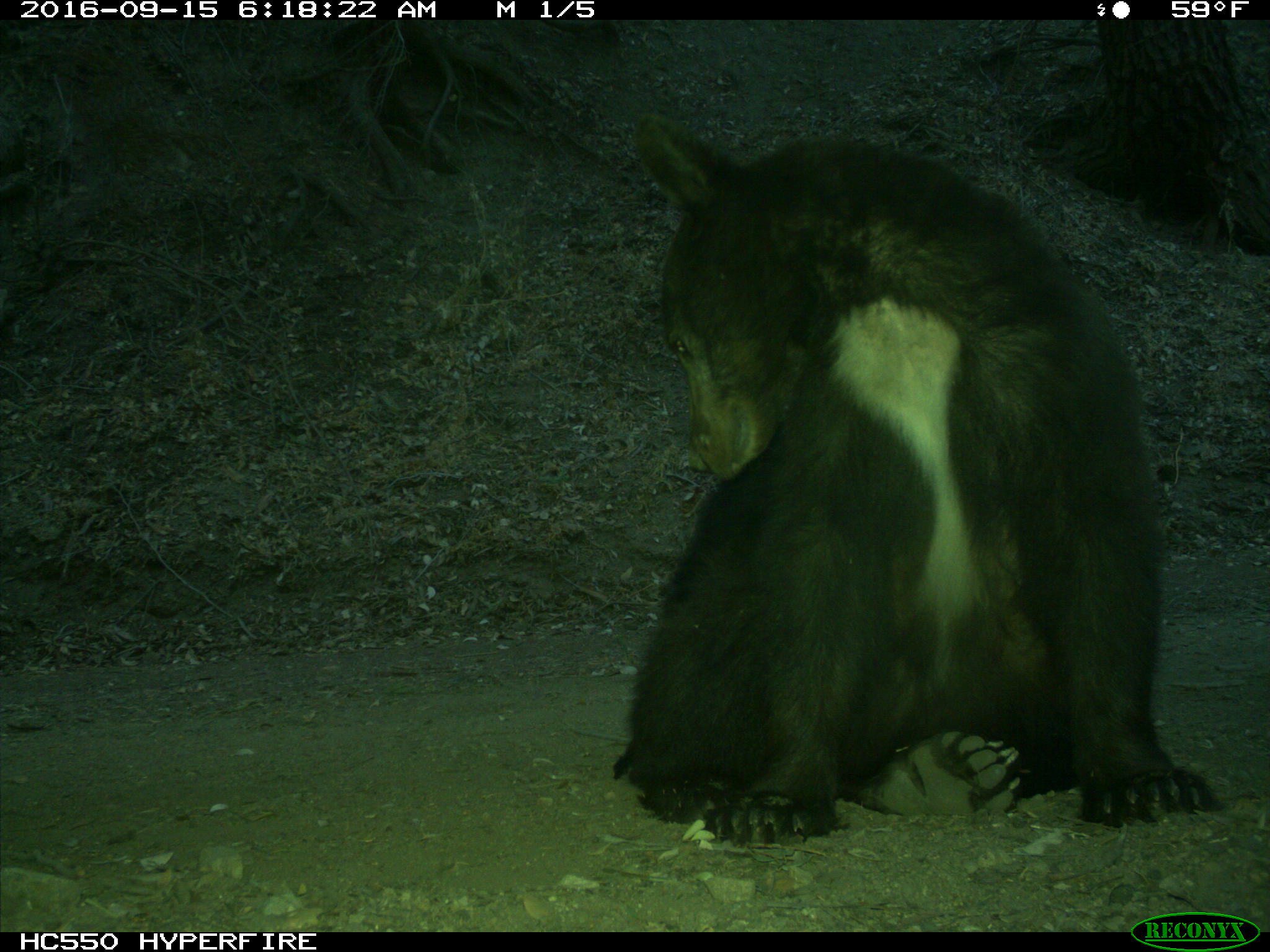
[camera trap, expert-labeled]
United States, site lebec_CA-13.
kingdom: Animalia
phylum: Chordata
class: Mammalia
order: Carnivora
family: Ursidae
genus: Ursus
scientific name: Ursus americanus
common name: american black bear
Ursus americanus (american black bear).